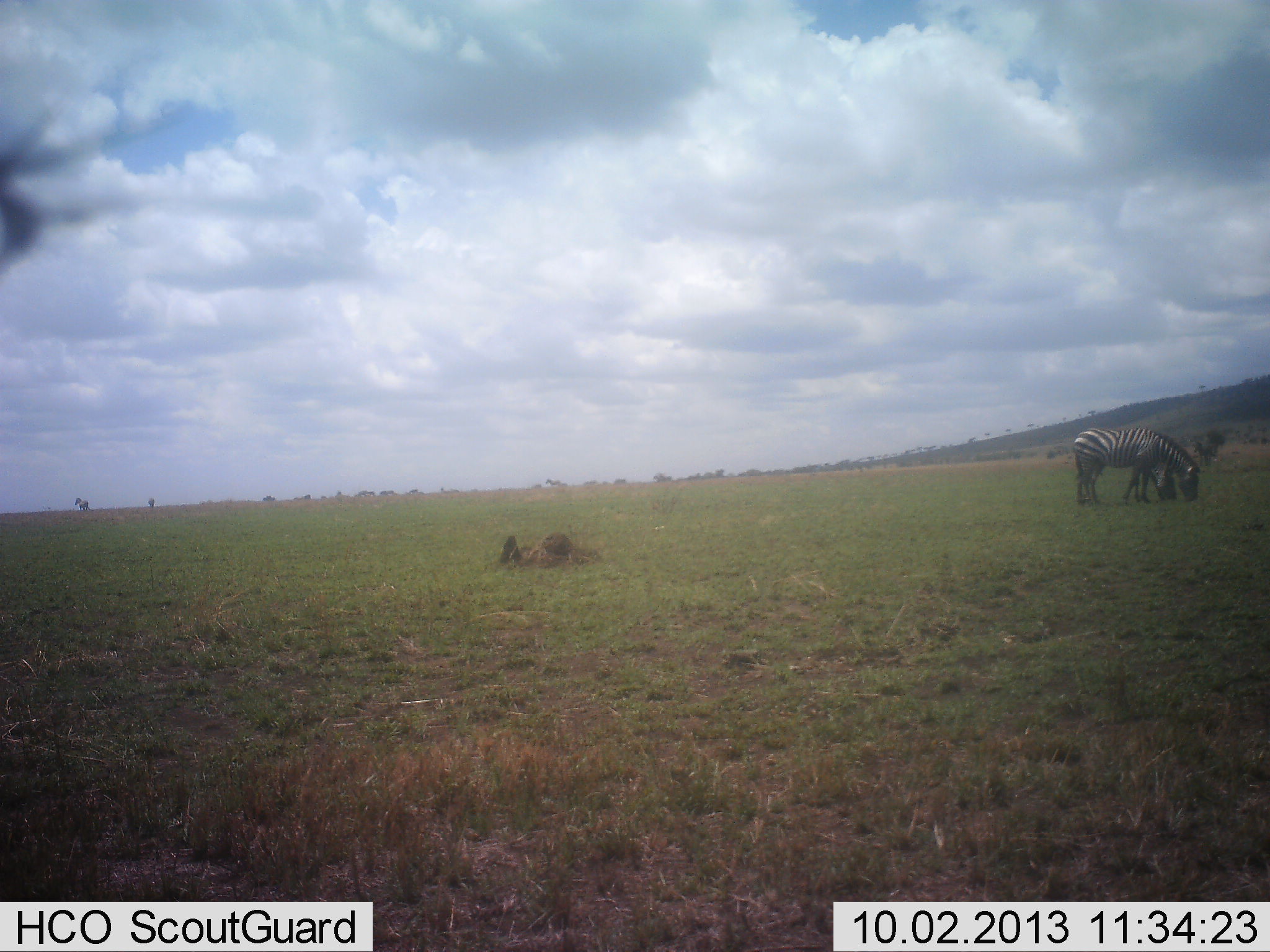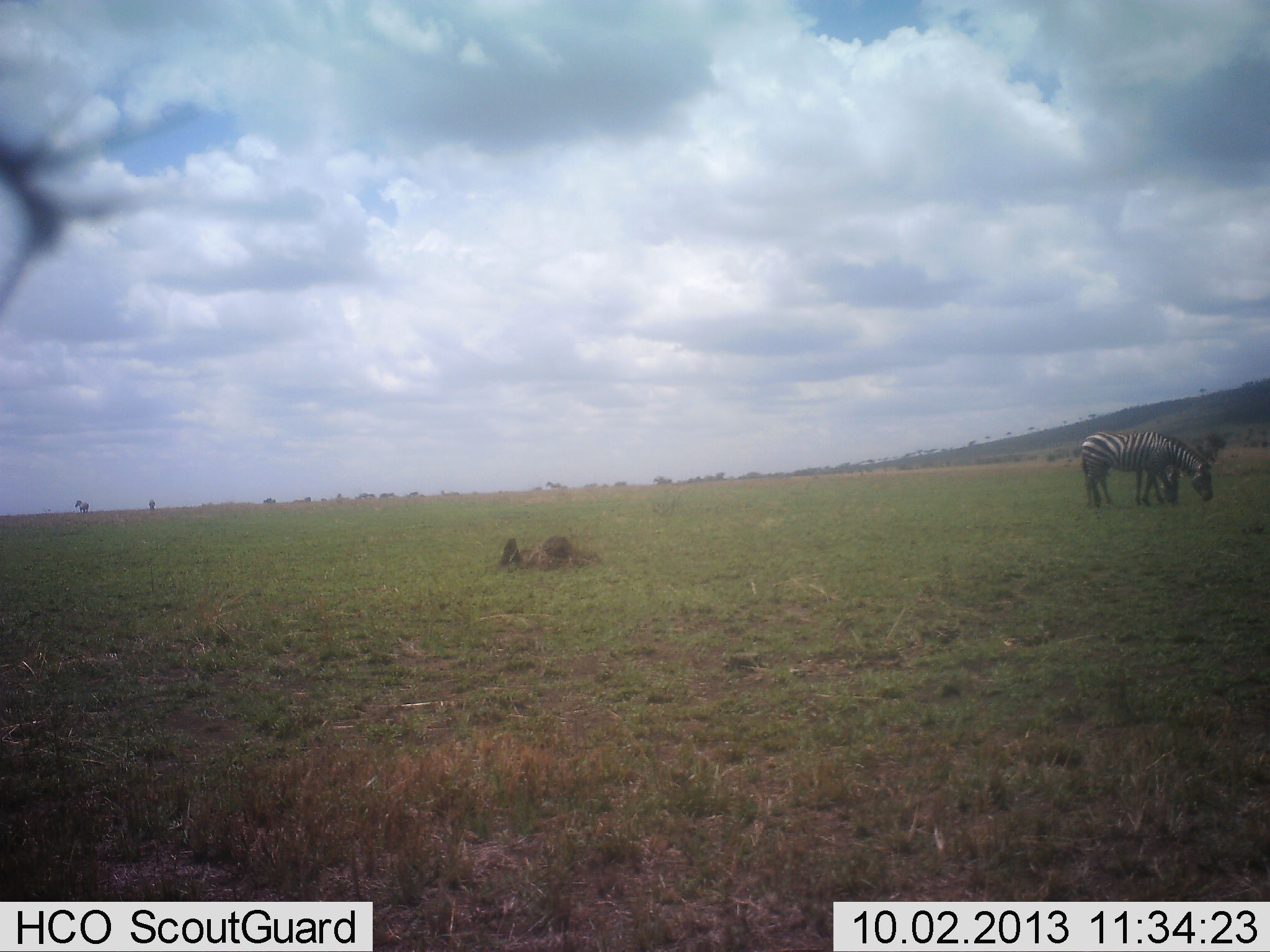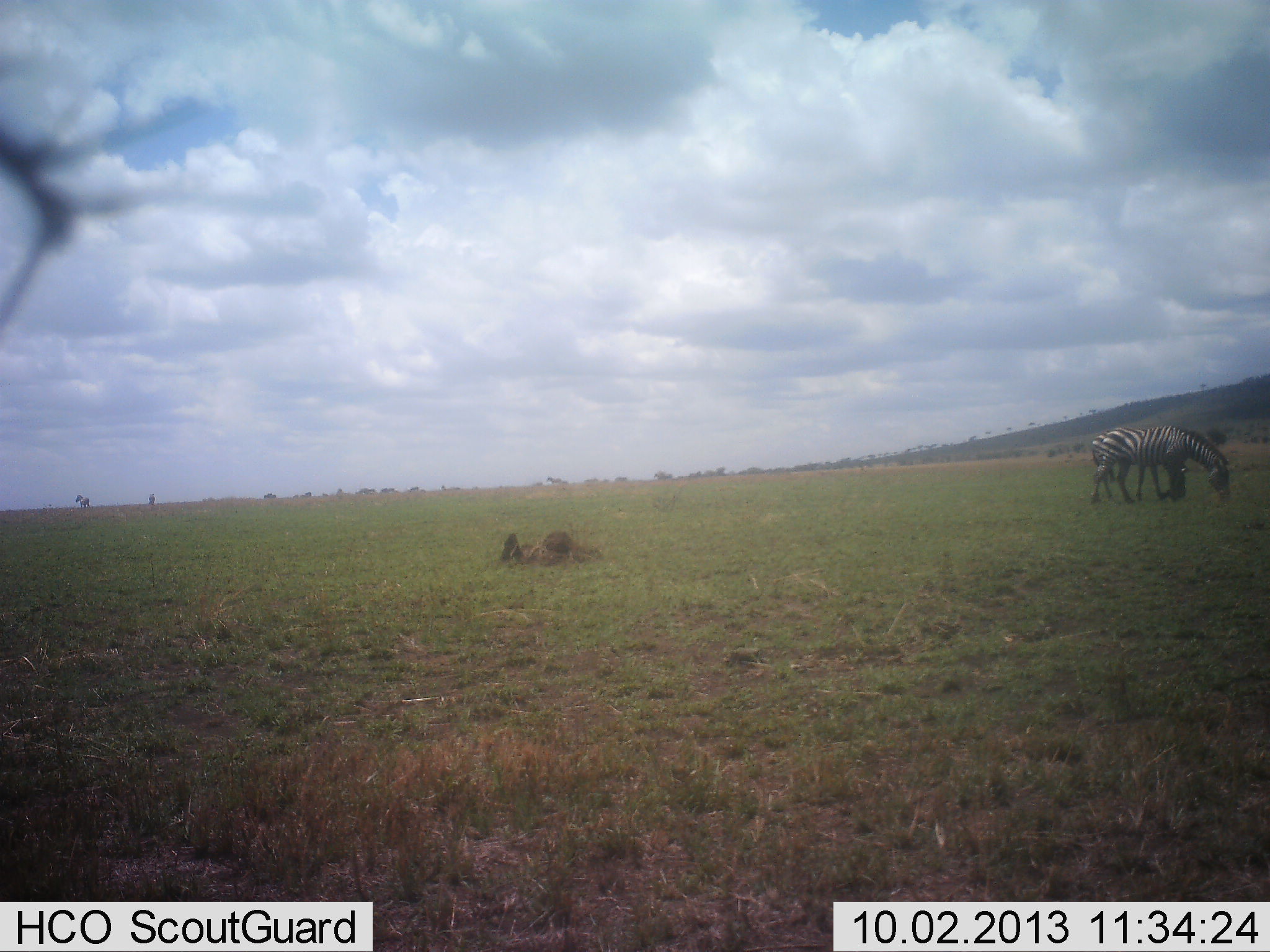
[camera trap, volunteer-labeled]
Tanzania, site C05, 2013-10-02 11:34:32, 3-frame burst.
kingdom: Animalia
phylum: Chordata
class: Mammalia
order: Perissodactyla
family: Equidae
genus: Equus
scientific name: Equus quagga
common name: plains zebra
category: zebra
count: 2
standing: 23%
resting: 0%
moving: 23%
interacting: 0%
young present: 6%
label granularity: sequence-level